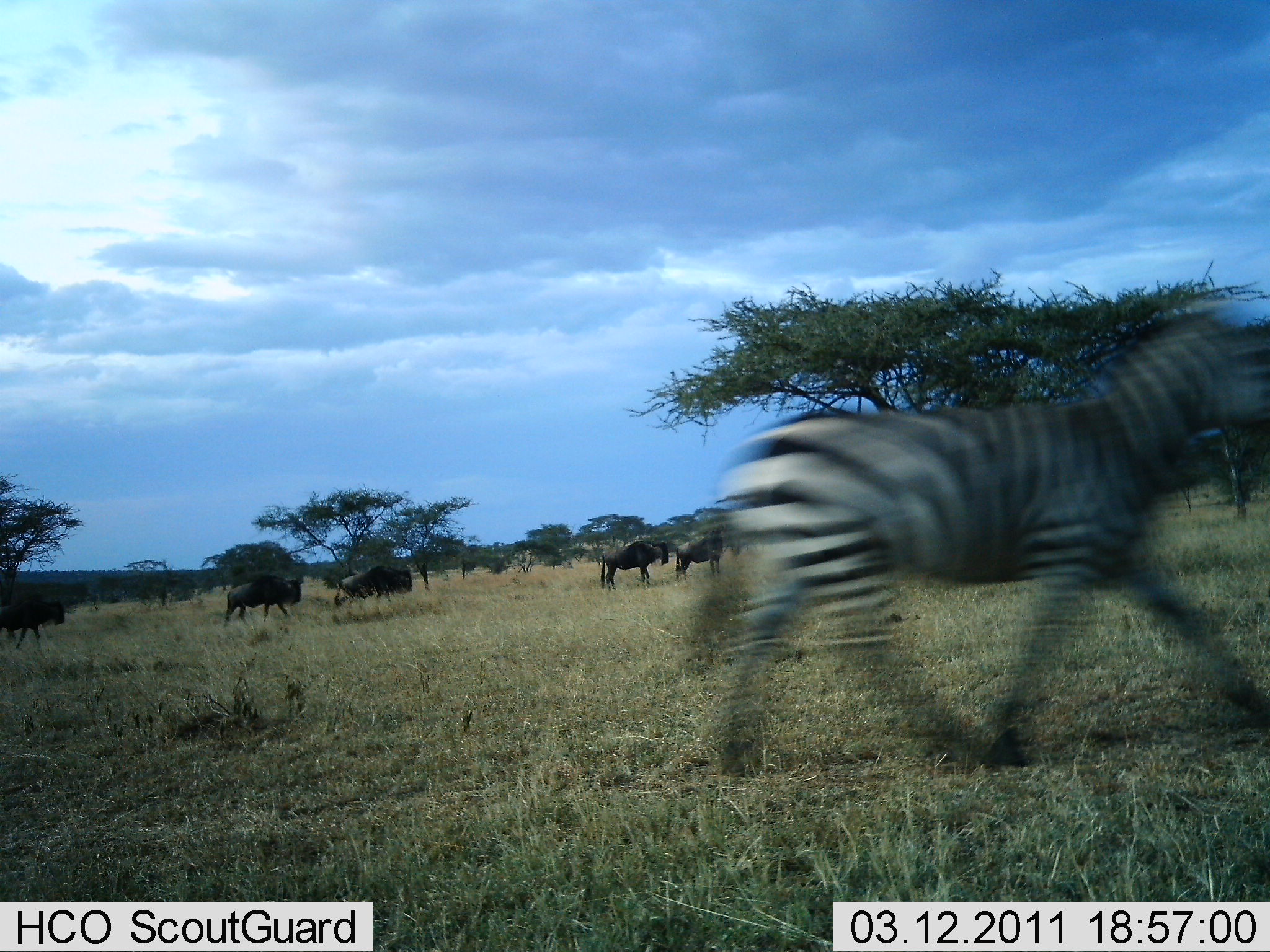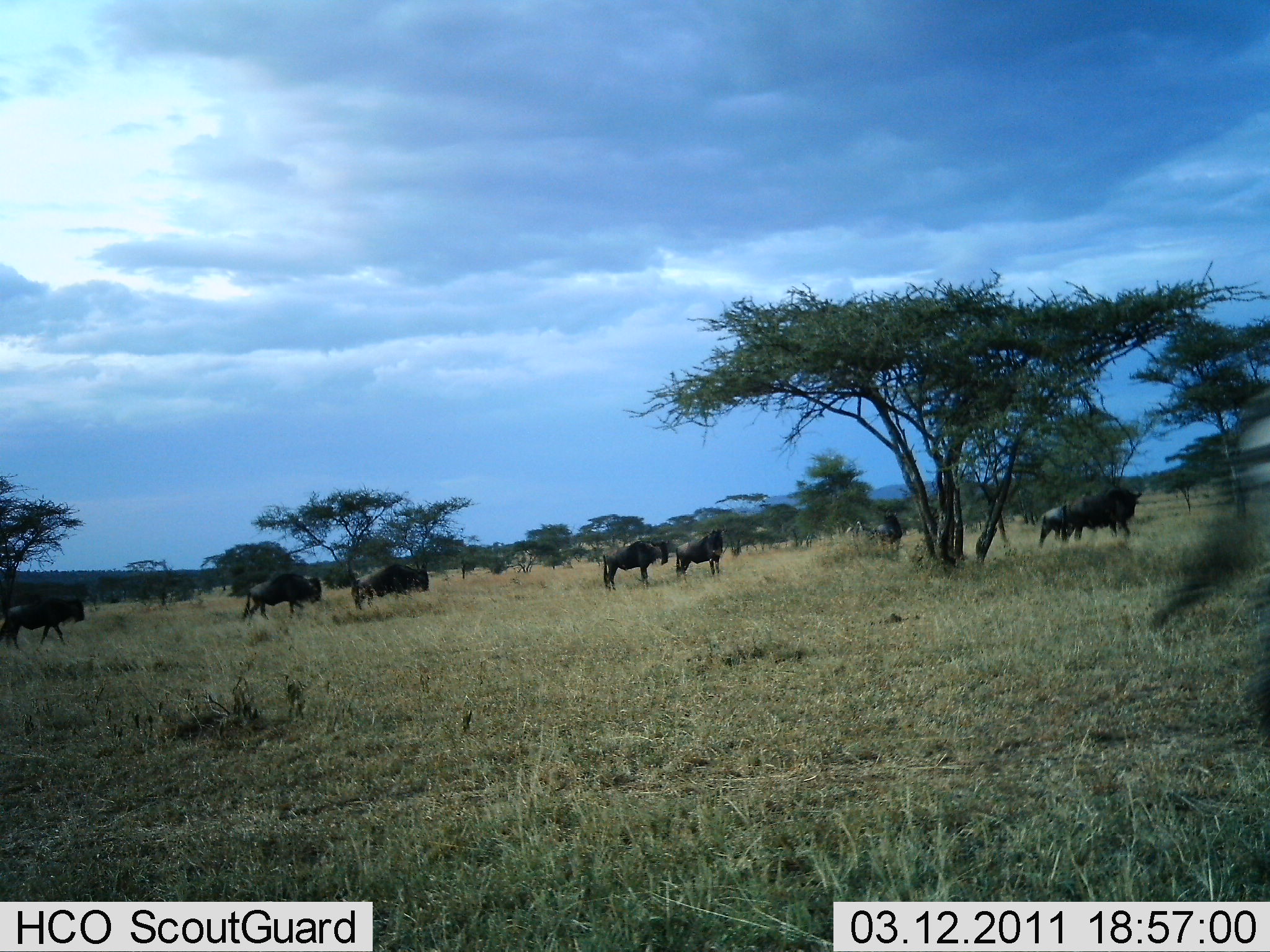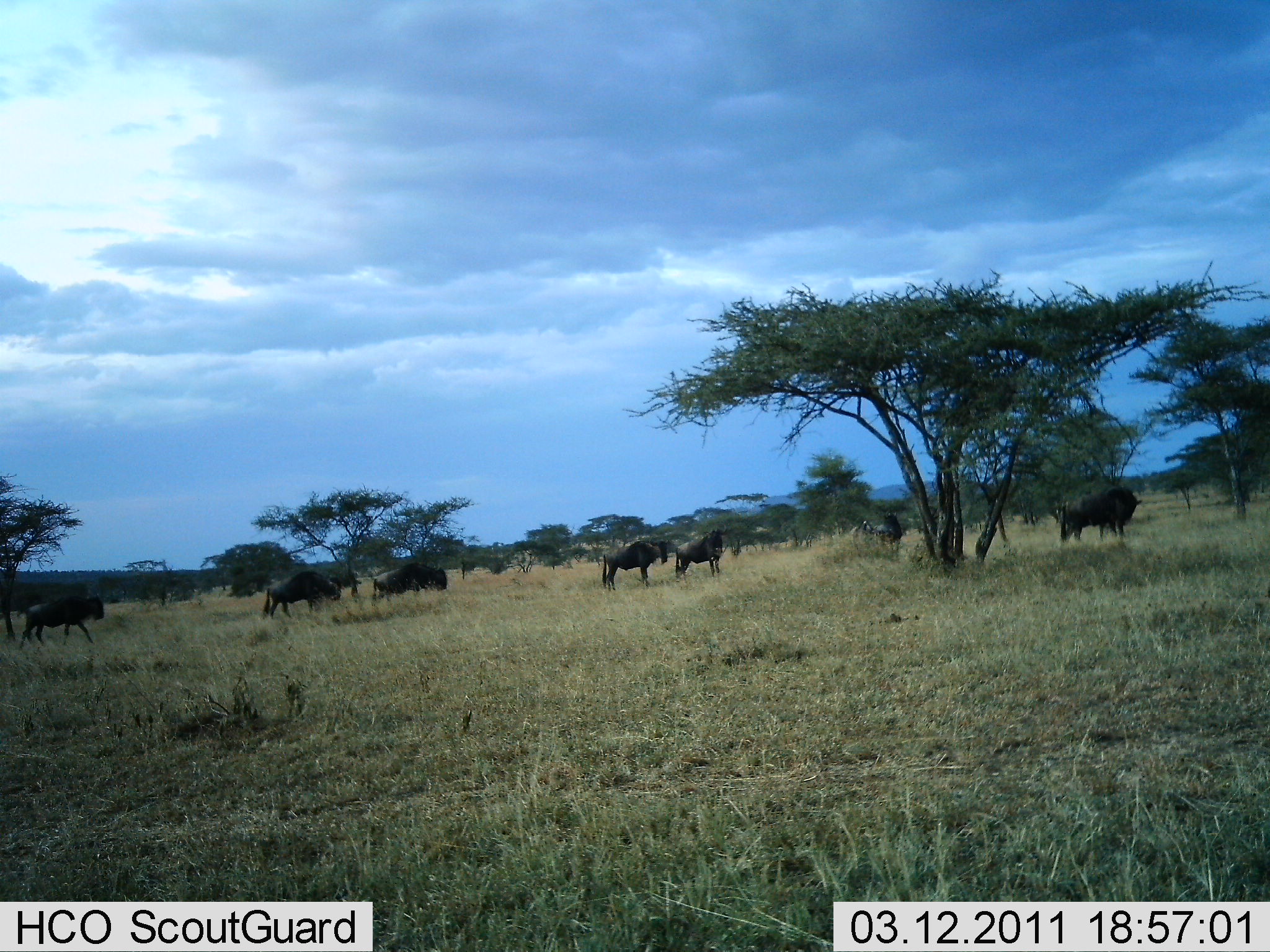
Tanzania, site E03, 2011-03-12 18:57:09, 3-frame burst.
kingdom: Animalia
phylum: Chordata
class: Mammalia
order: Artiodactyla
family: Bovidae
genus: Connochaetes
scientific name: Connochaetes taurinus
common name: blue wildebeest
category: wildebeest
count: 8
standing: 43%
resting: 0%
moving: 57%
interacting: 14%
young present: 0%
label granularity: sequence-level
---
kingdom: Animalia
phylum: Chordata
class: Mammalia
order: Perissodactyla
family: Equidae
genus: Equus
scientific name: Equus quagga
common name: plains zebra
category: zebra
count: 1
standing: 0%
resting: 0%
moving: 100%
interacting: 0%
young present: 0%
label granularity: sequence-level